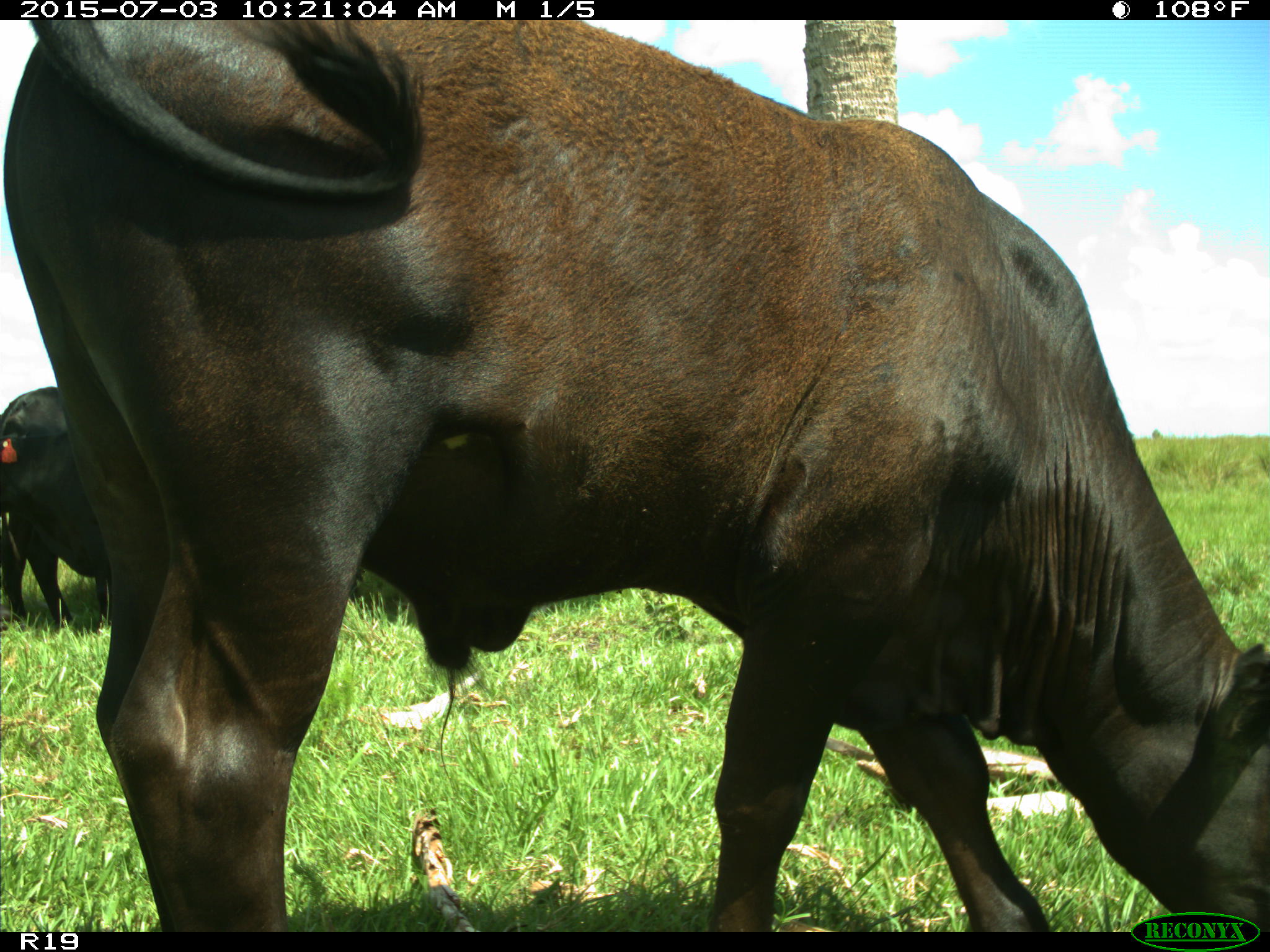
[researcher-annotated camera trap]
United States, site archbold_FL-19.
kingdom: Animalia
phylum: Chordata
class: Mammalia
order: Artiodactyla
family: Bovidae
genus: Bos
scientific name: Bos taurus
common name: domestic cow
Bos taurus (domestic cow).